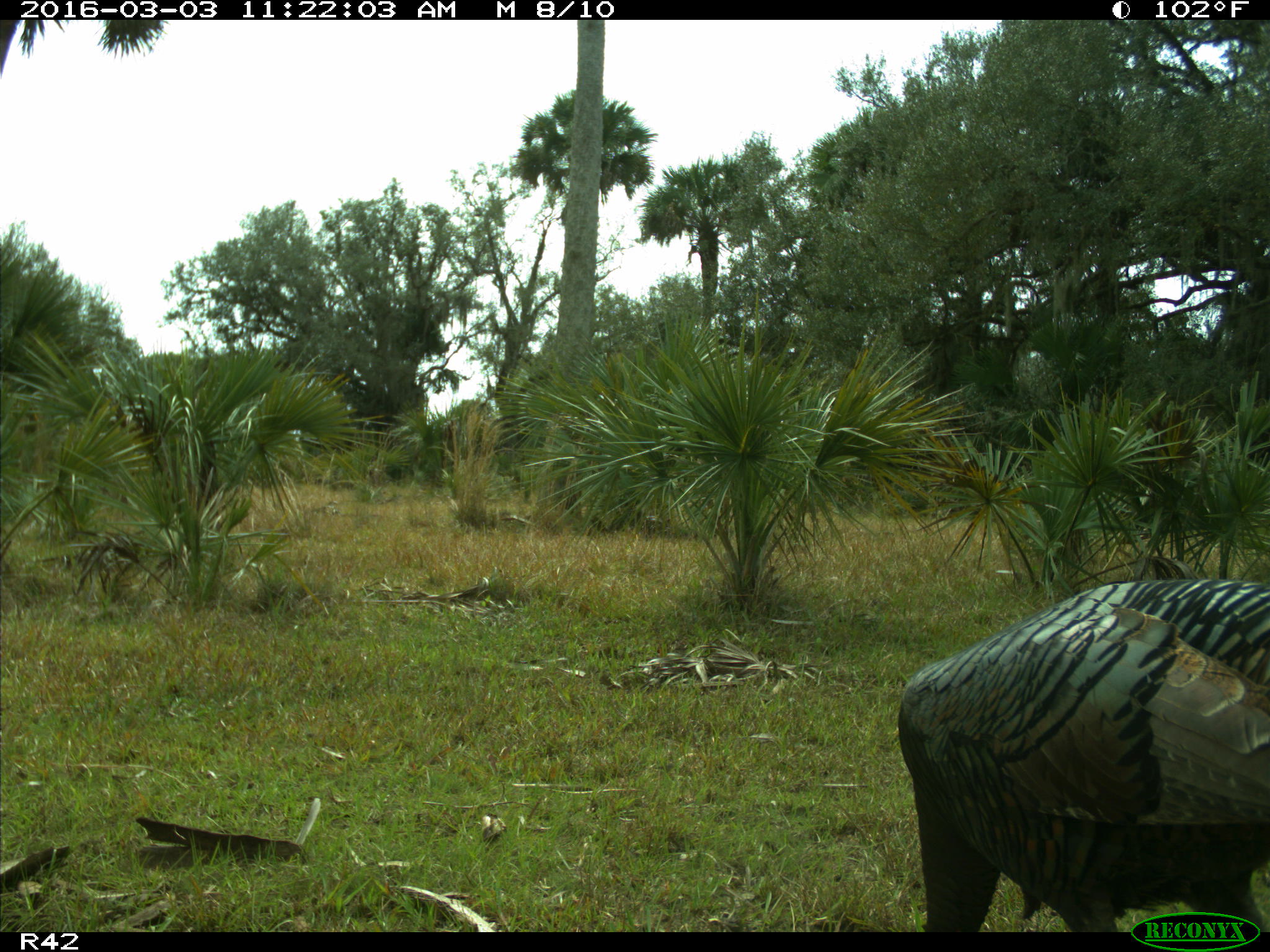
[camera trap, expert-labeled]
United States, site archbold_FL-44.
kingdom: Animalia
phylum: Chordata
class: Aves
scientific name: Aves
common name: birds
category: unidentified bird